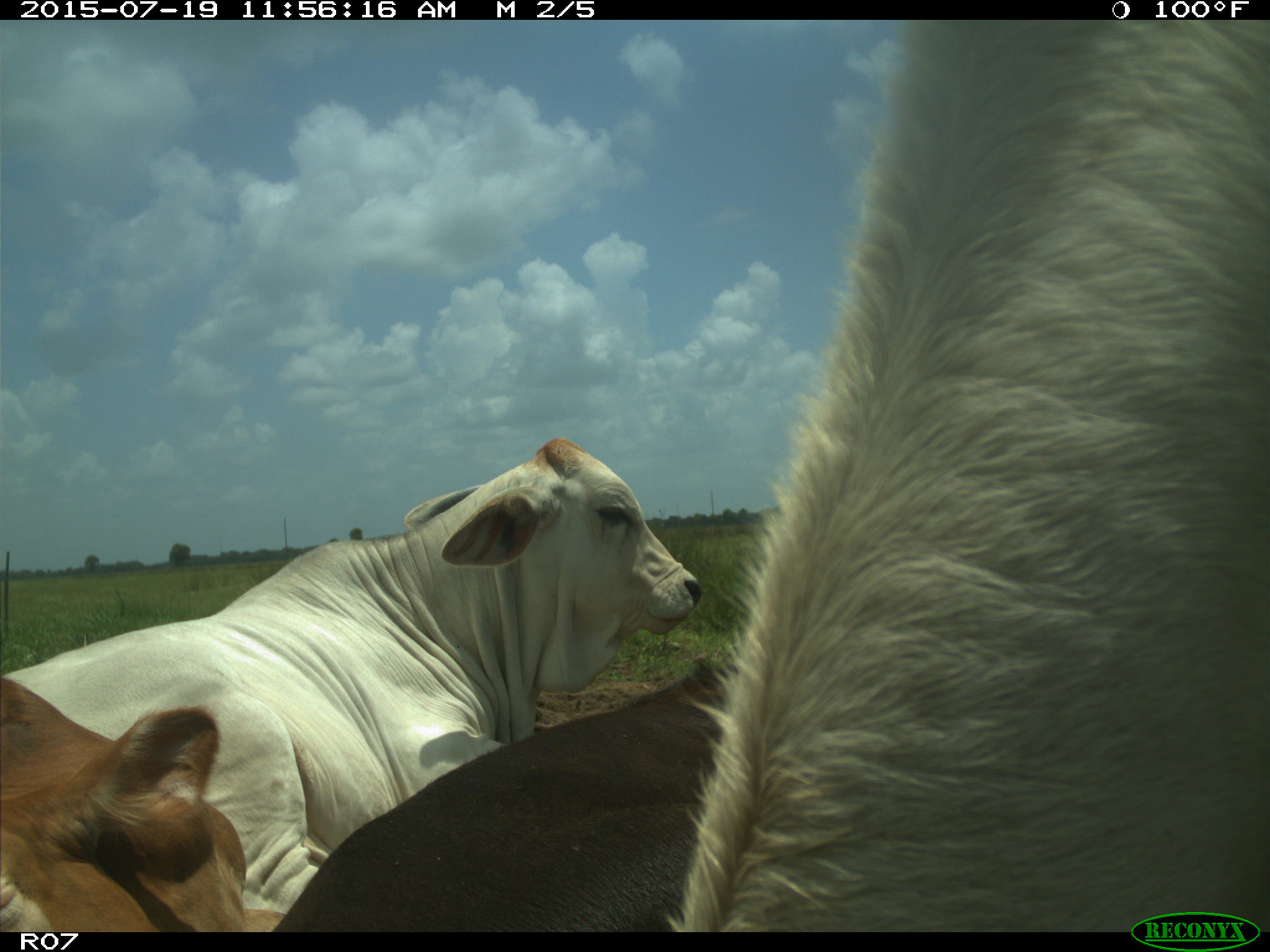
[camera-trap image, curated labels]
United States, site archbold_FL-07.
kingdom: Animalia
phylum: Chordata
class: Mammalia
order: Artiodactyla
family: Bovidae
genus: Bos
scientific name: Bos taurus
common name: domestic cow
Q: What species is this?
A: Bos taurus (domestic cow).